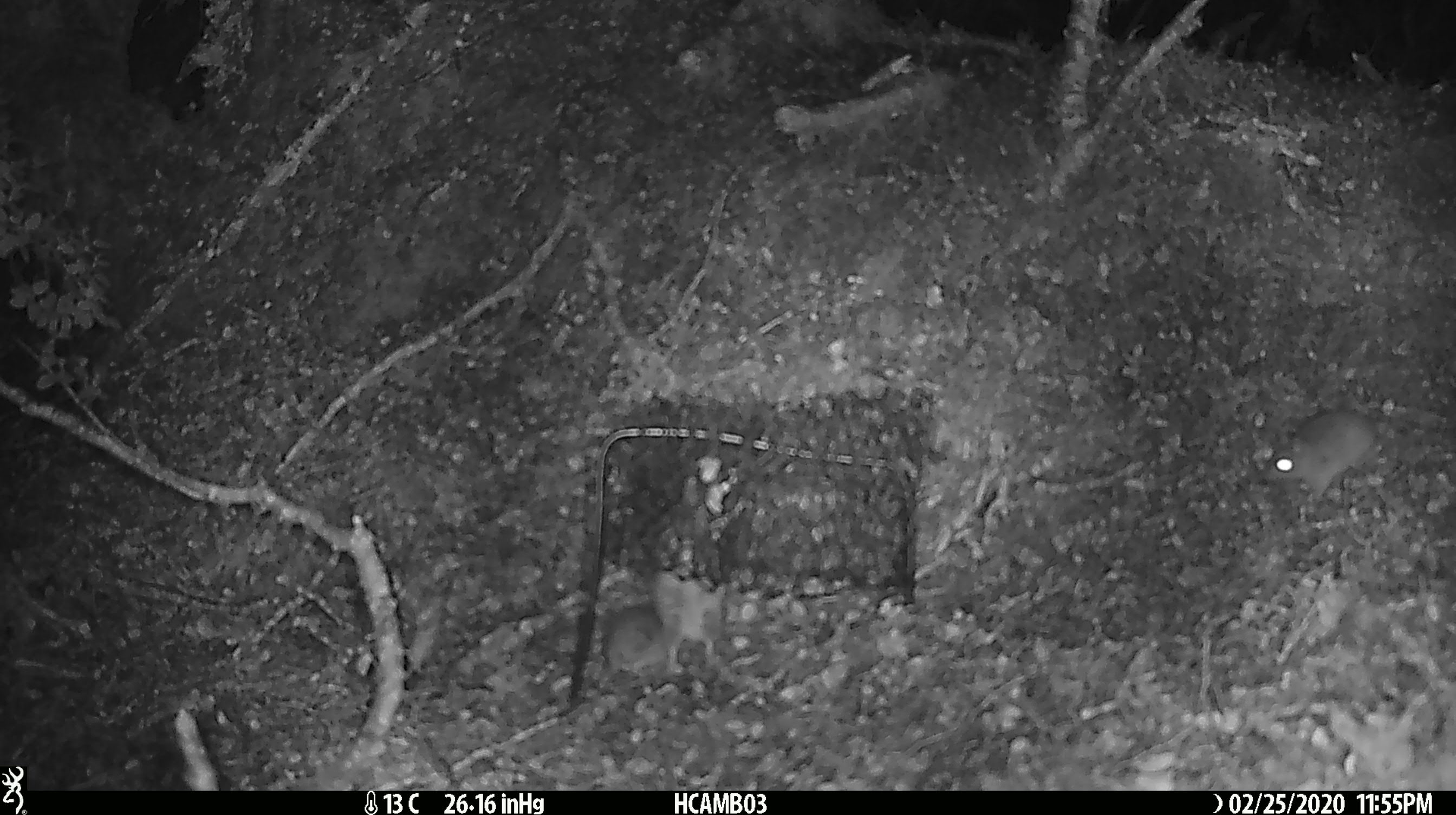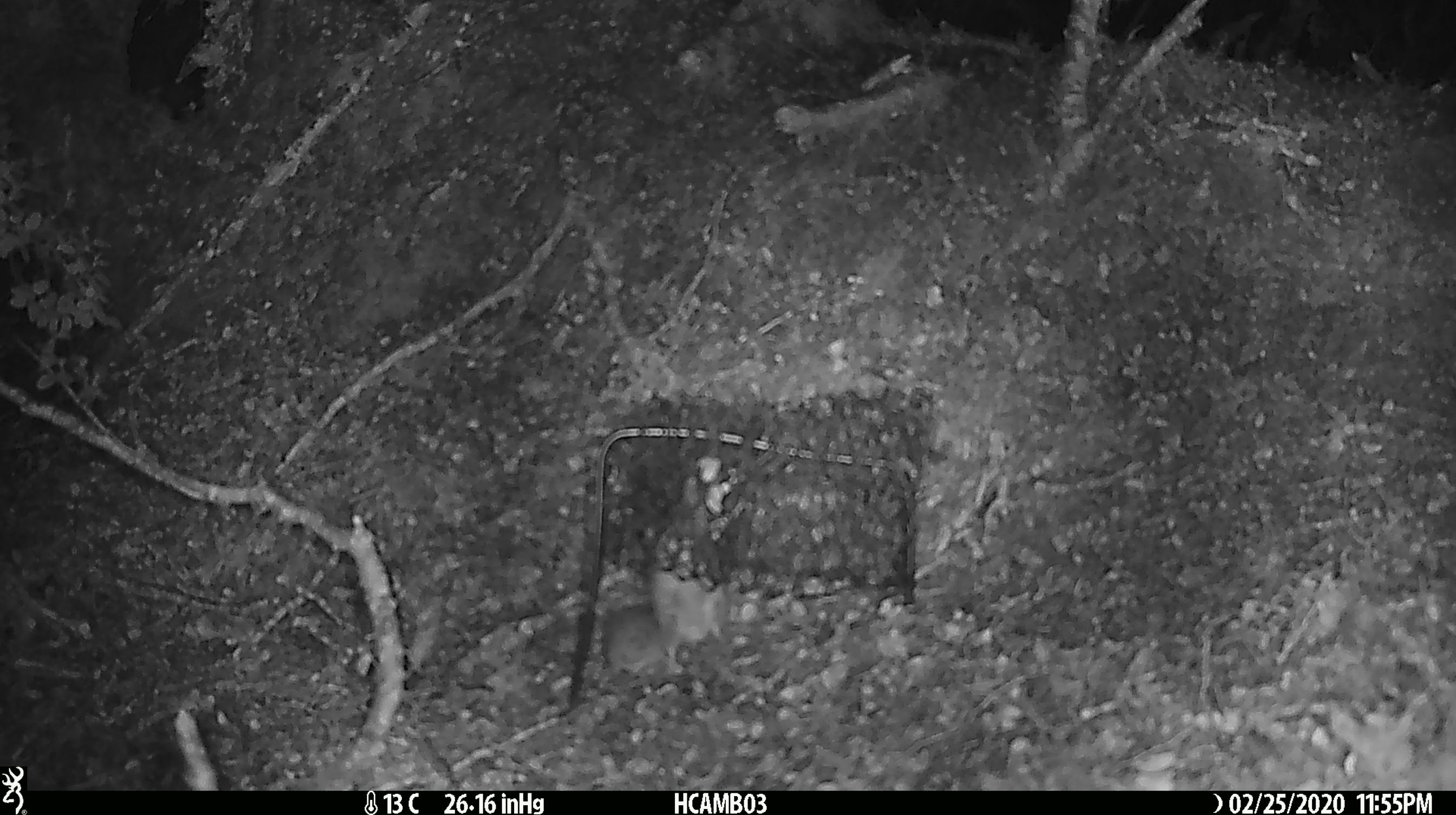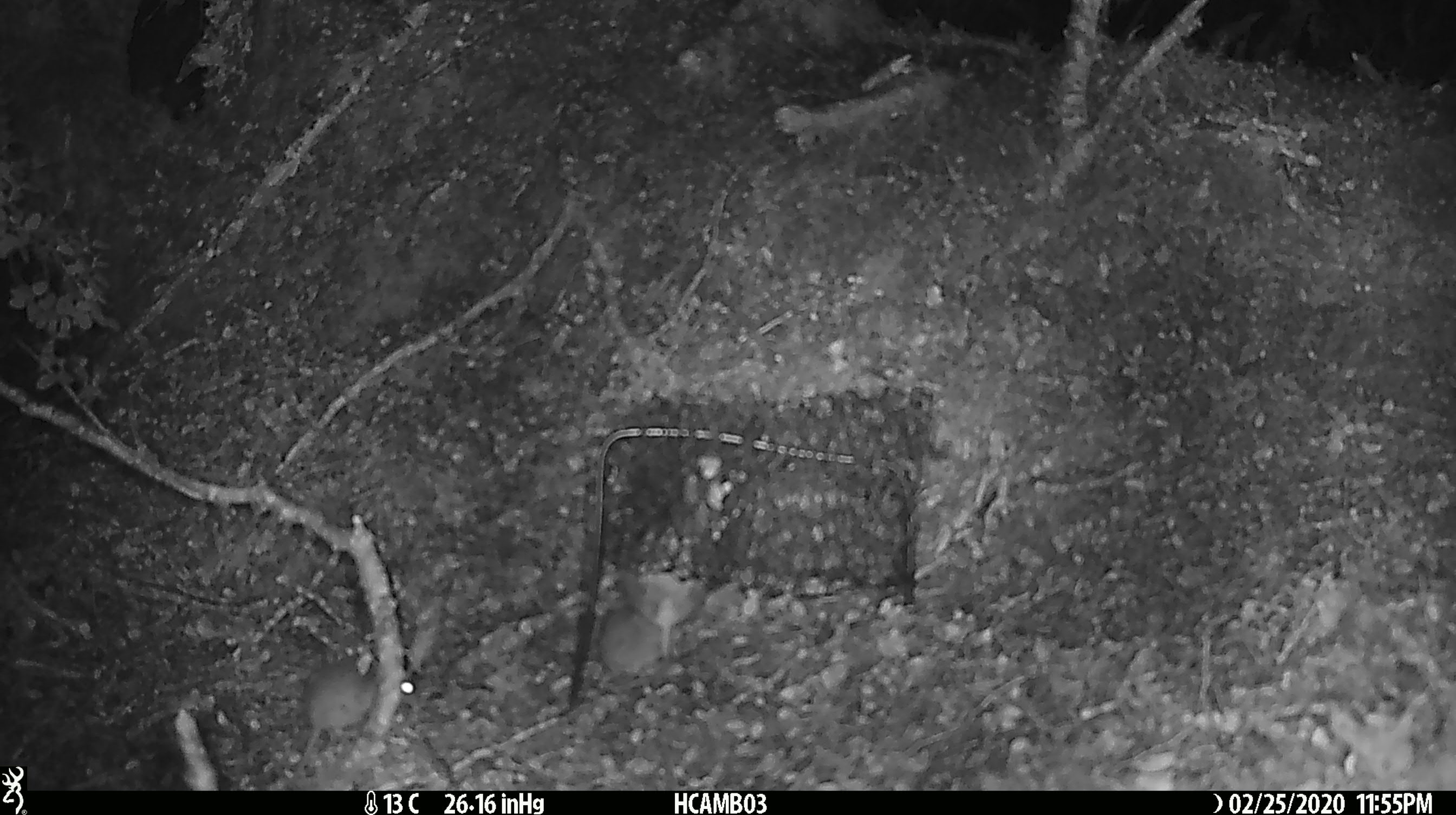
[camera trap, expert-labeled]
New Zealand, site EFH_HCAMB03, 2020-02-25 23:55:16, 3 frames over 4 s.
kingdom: Animalia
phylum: Chordata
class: Mammalia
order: Rodentia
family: Muridae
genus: Mus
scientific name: Mus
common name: mouse